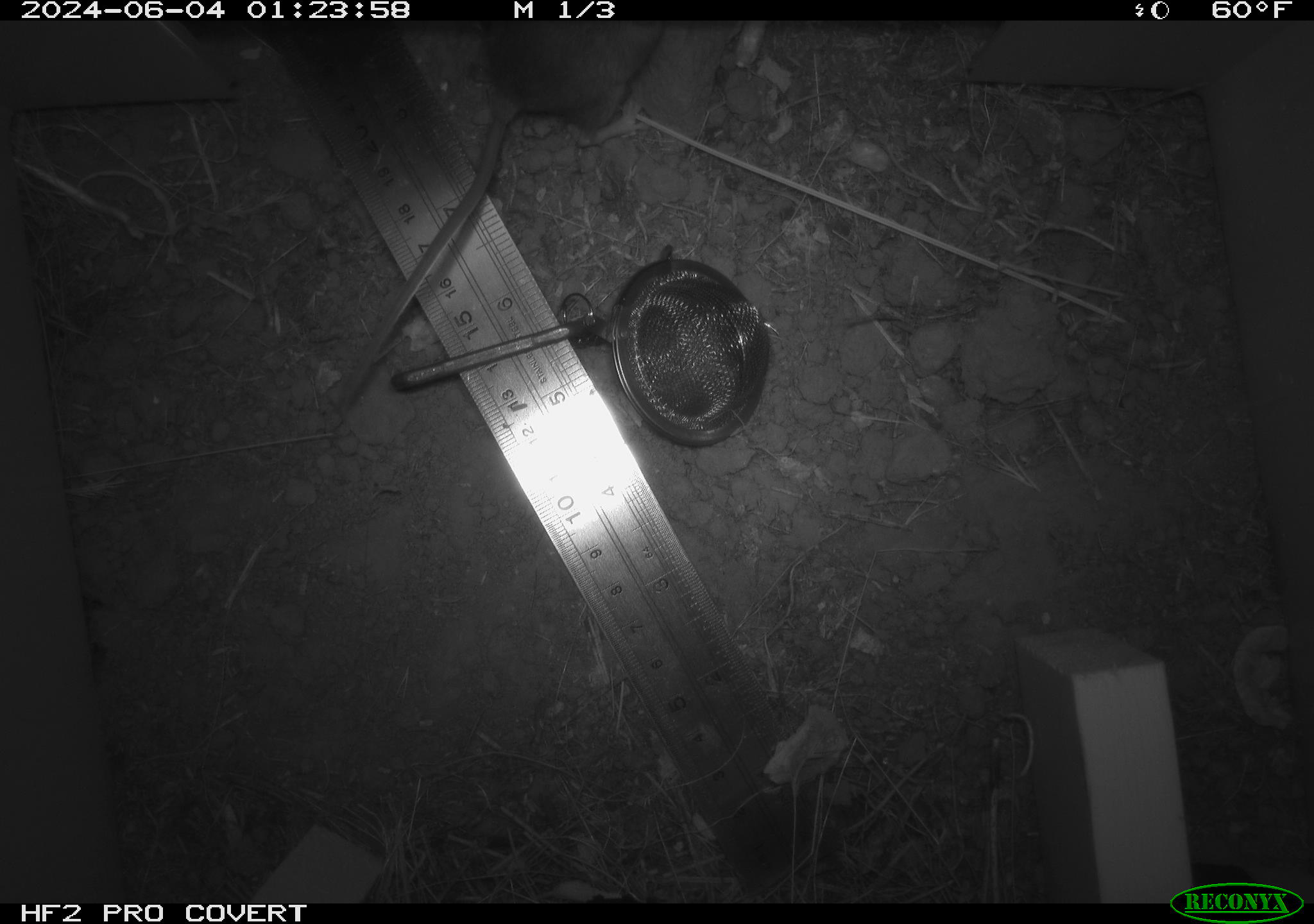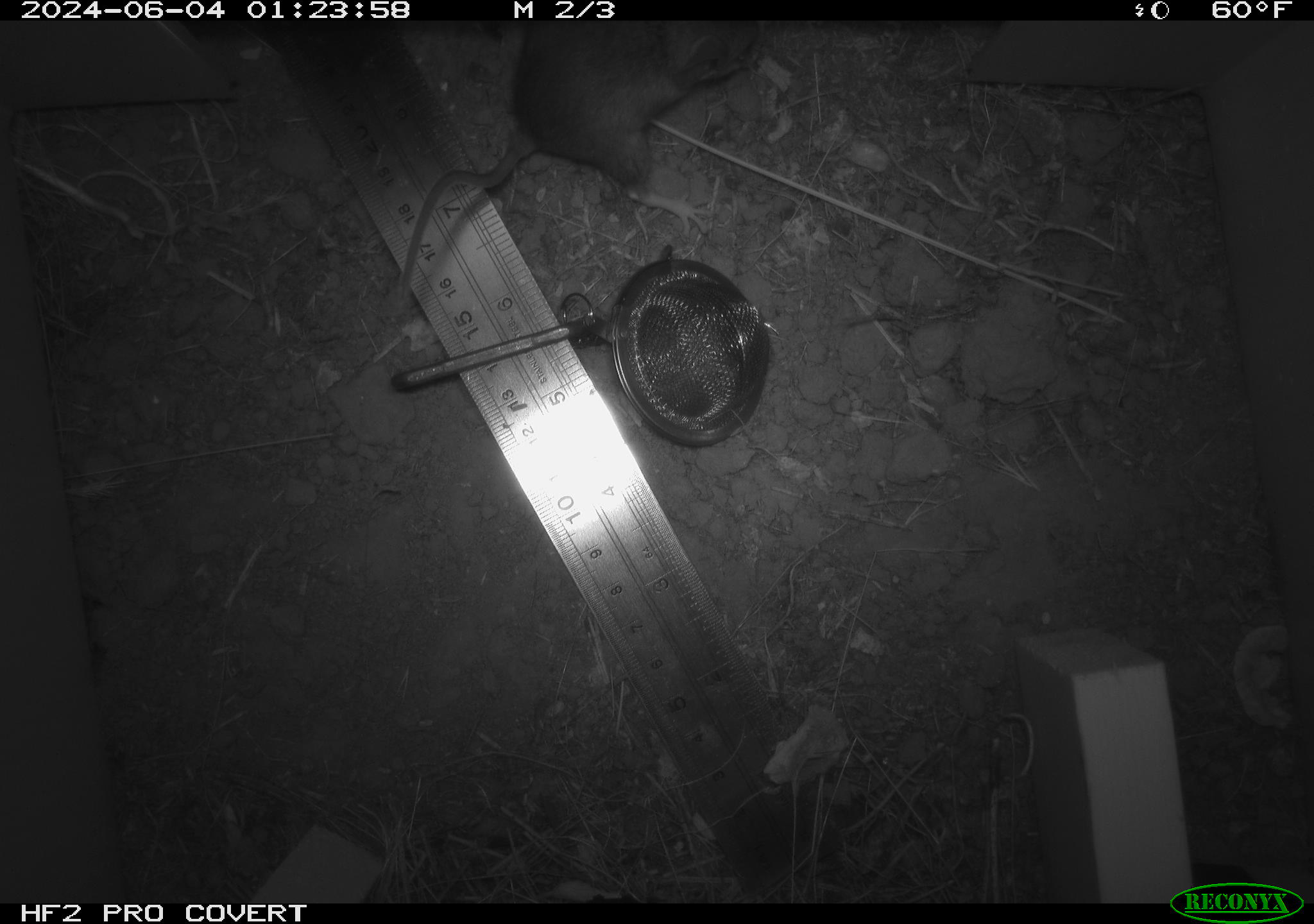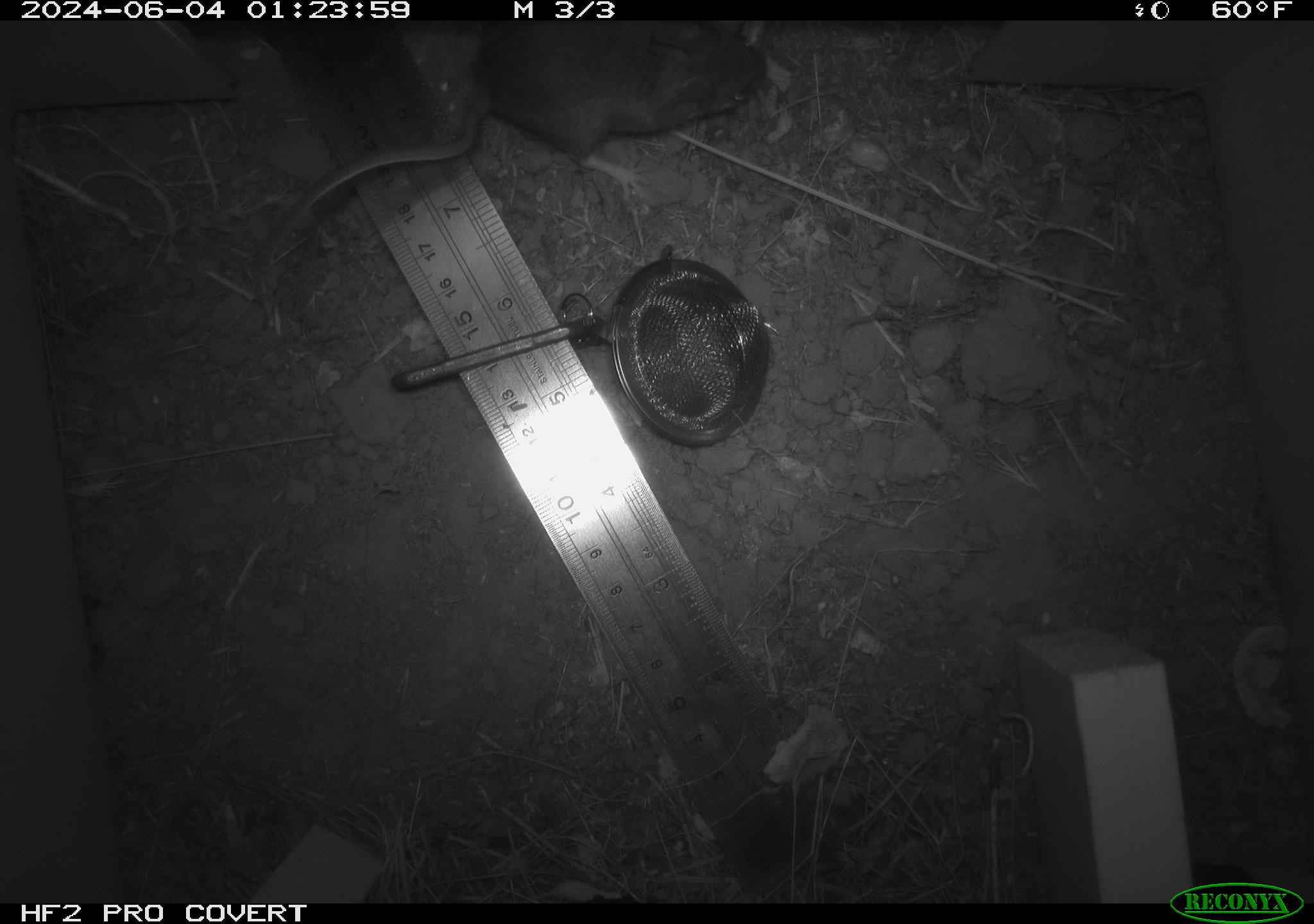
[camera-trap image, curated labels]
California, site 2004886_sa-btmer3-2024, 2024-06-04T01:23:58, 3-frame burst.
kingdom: Animalia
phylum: Chordata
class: Mammalia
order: Rodentia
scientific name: Rodentia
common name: mouse species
Mouse species (Rodentia).